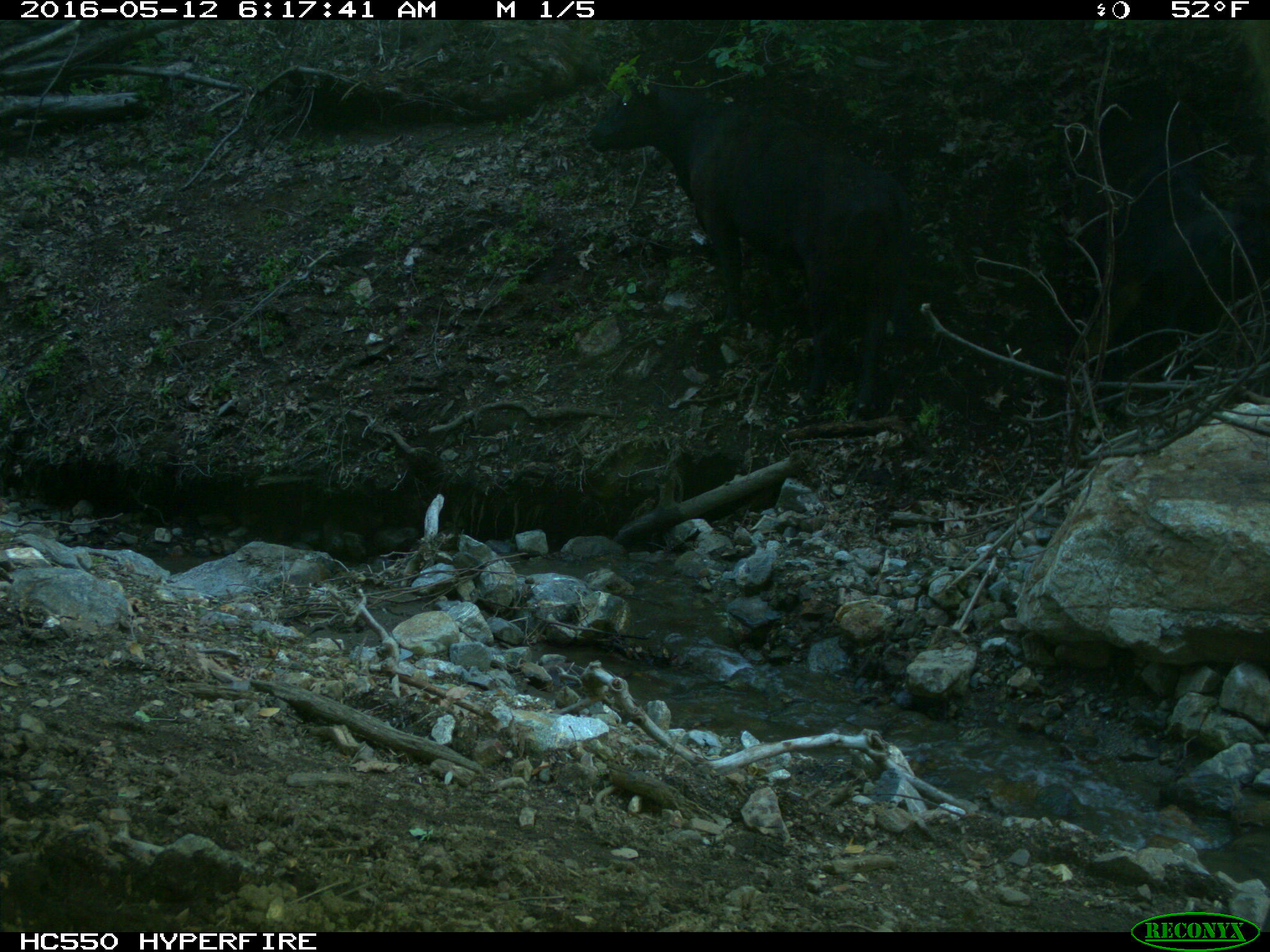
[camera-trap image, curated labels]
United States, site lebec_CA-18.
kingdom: Animalia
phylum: Chordata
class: Mammalia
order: Artiodactyla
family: Bovidae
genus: Bos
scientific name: Bos taurus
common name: domestic cow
Bos taurus (domestic cow).